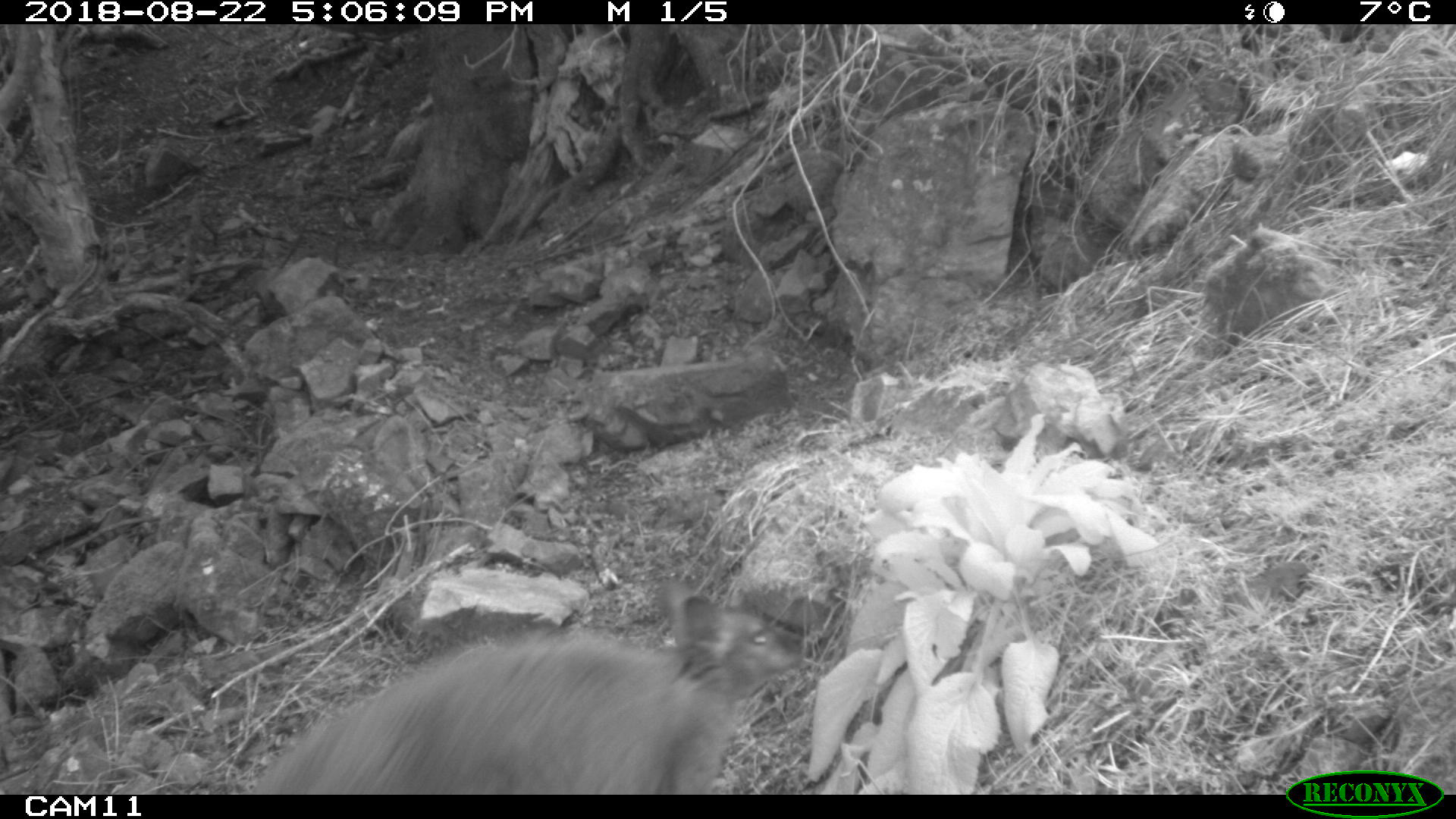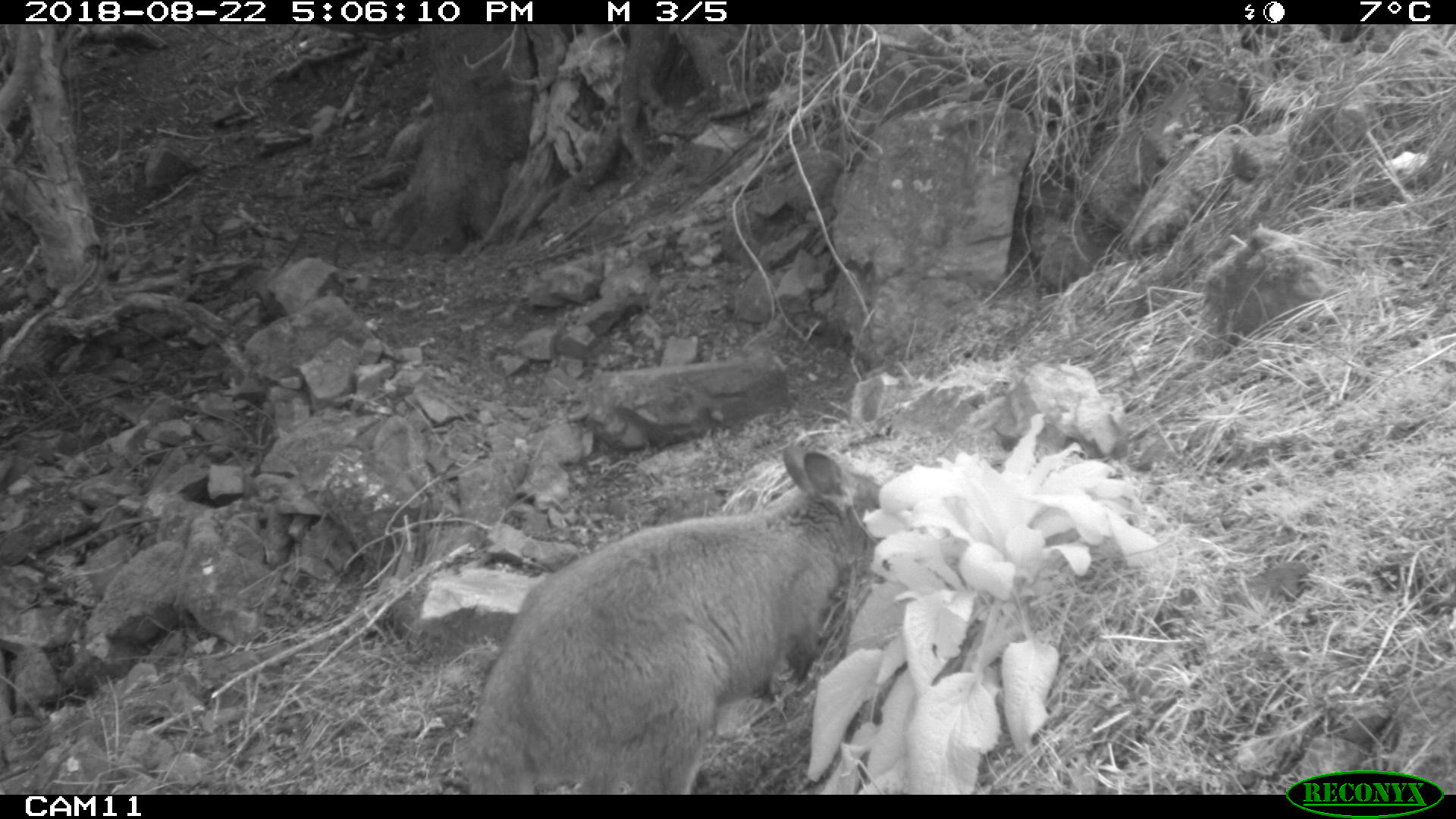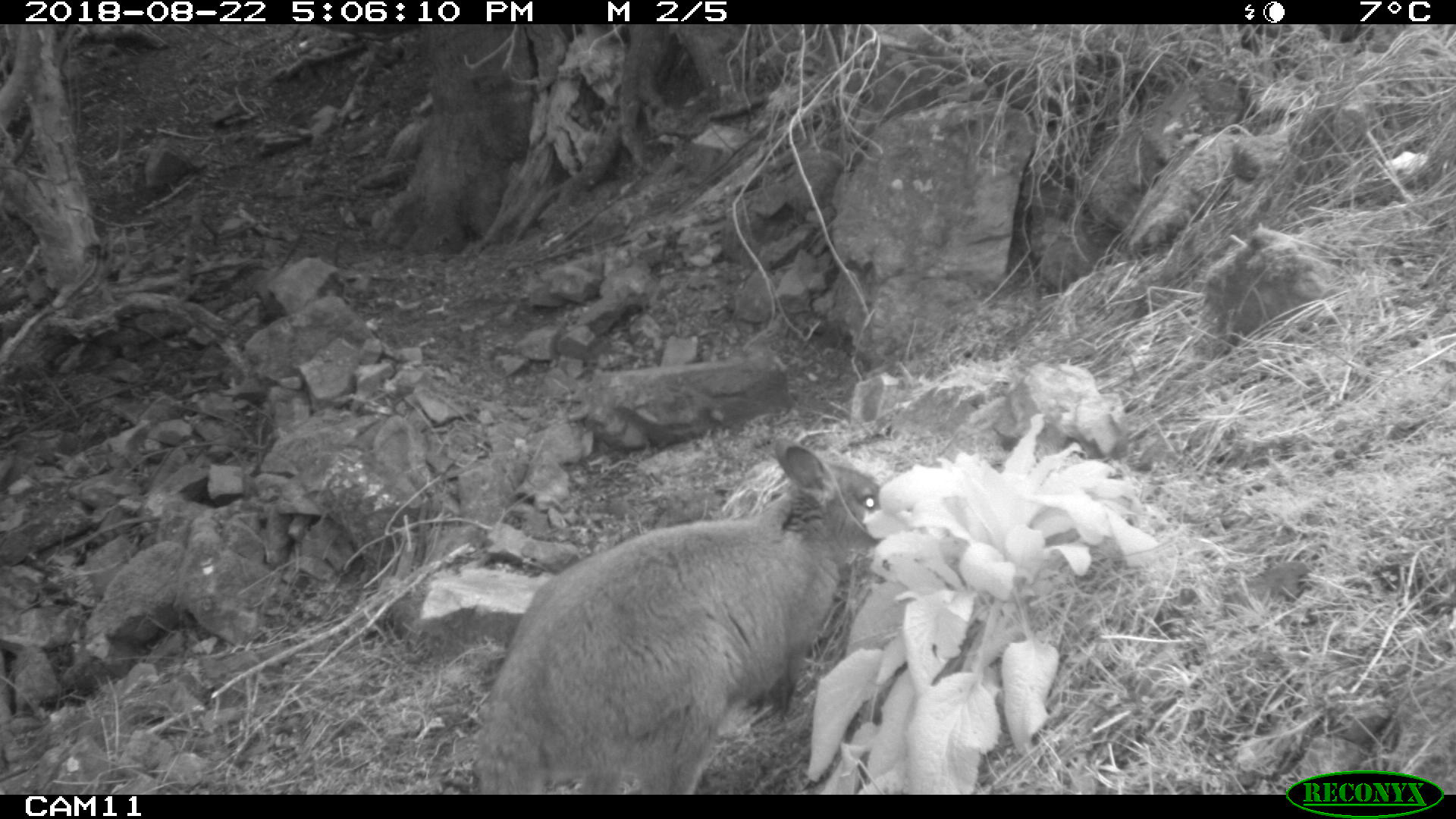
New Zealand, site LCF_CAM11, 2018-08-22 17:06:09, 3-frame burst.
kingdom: Animalia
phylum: Chordata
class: Mammalia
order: Diprotodontia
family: Macropodidae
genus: Notamacropus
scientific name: Notamacropus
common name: wallaby